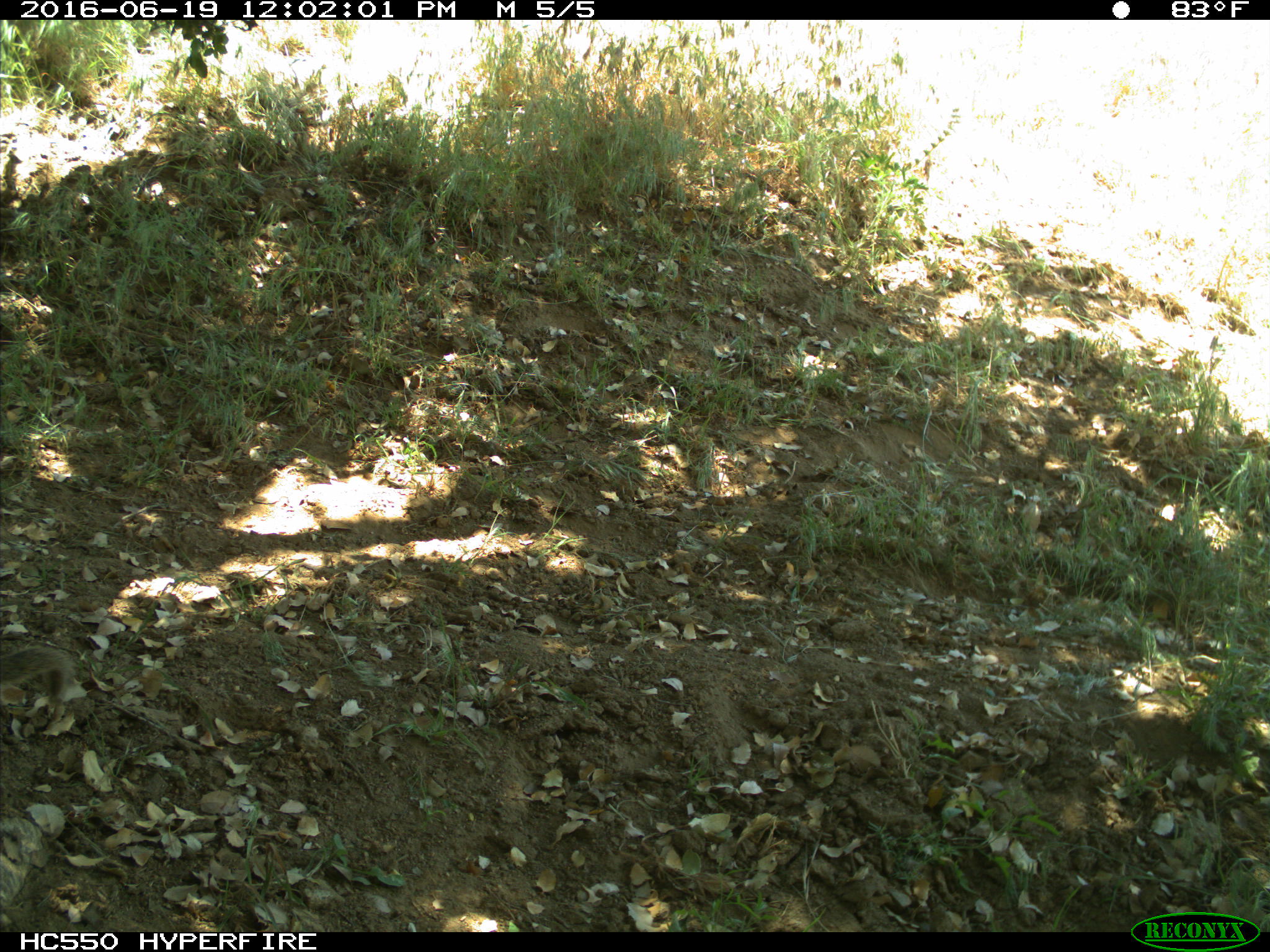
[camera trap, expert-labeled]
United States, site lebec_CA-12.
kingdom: Animalia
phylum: Chordata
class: Mammalia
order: Rodentia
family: Sciuridae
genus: Otospermophilus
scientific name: Otospermophilus beecheyi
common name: california ground squirrel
Otospermophilus beecheyi (california ground squirrel).